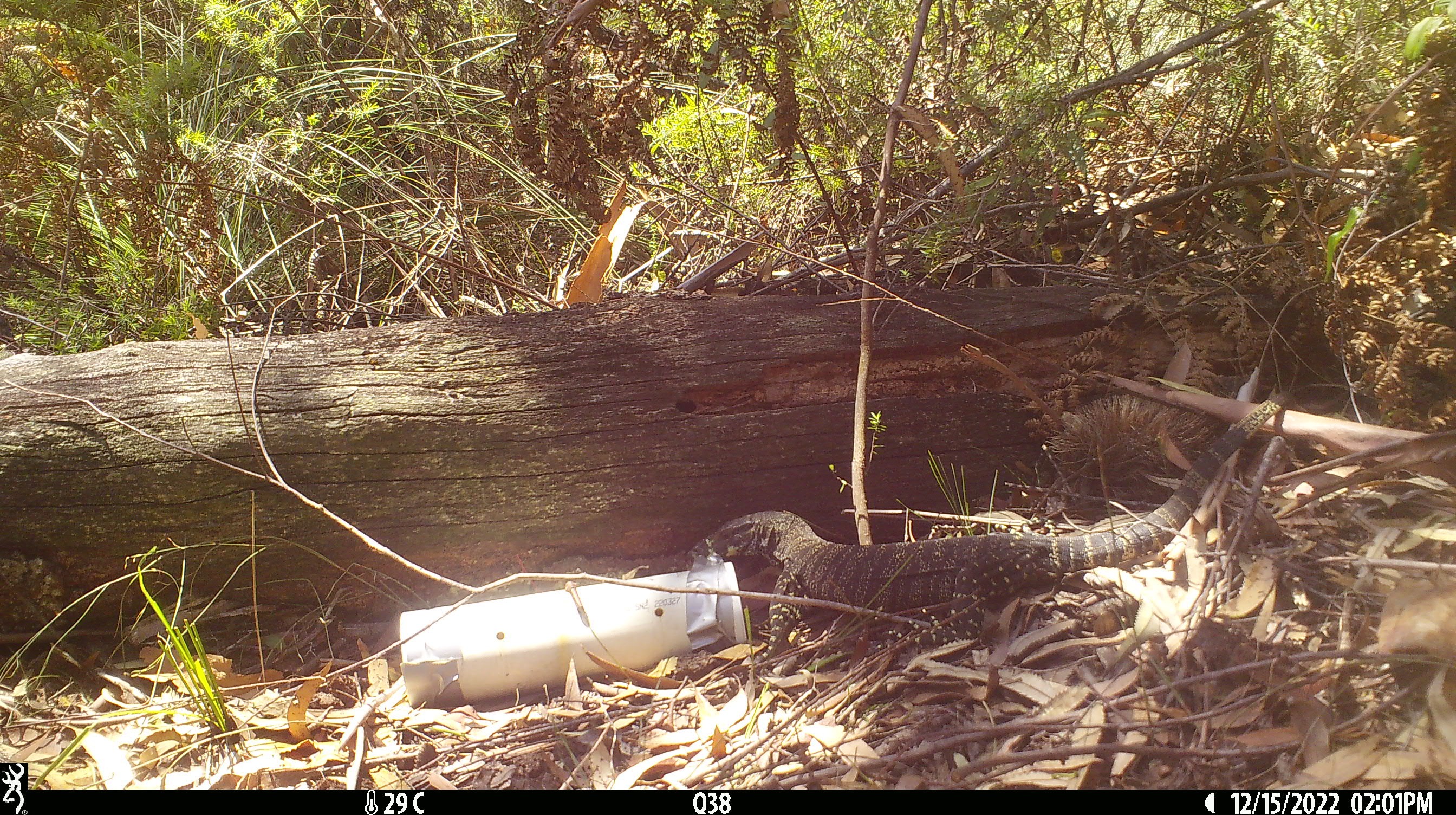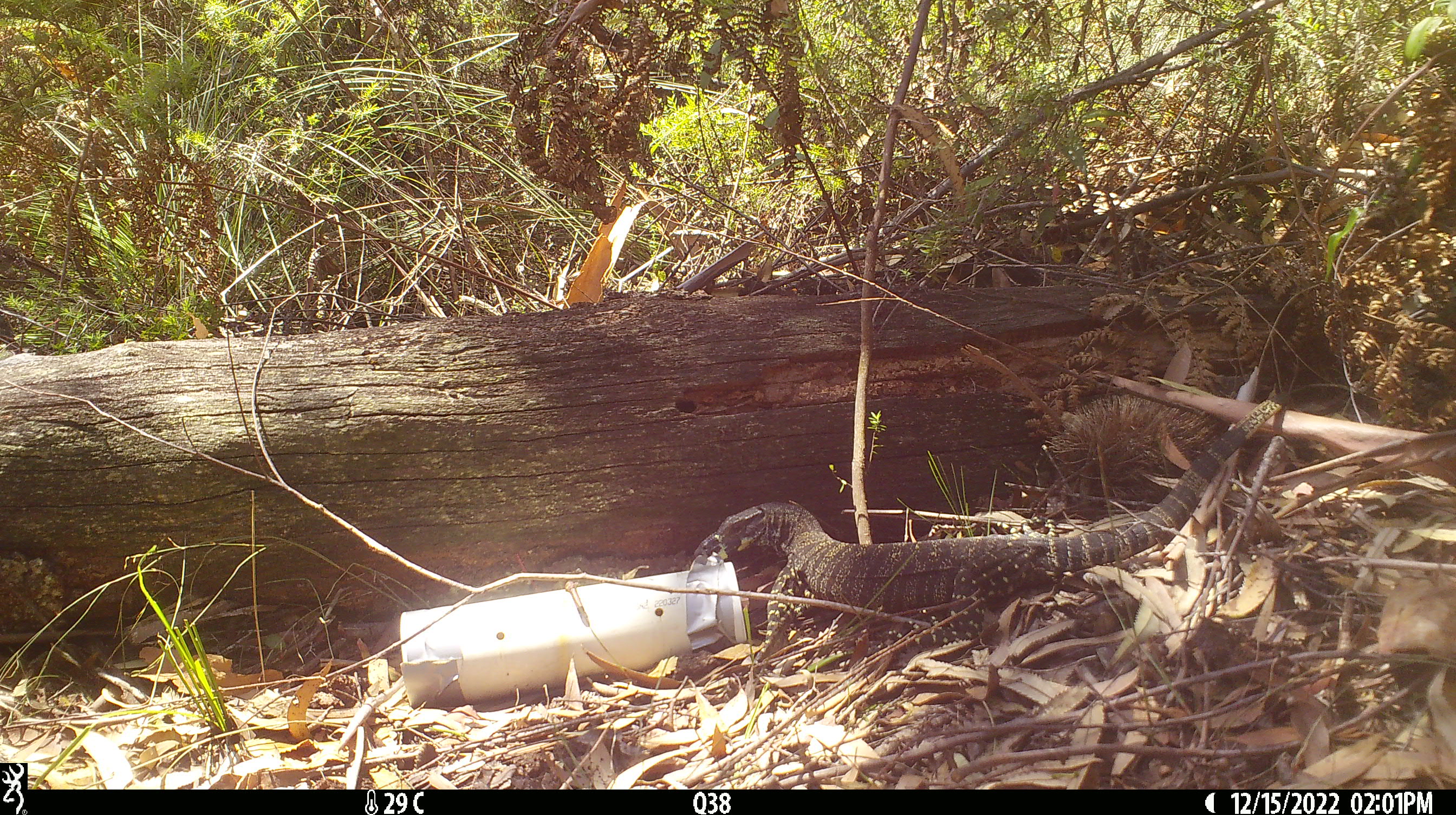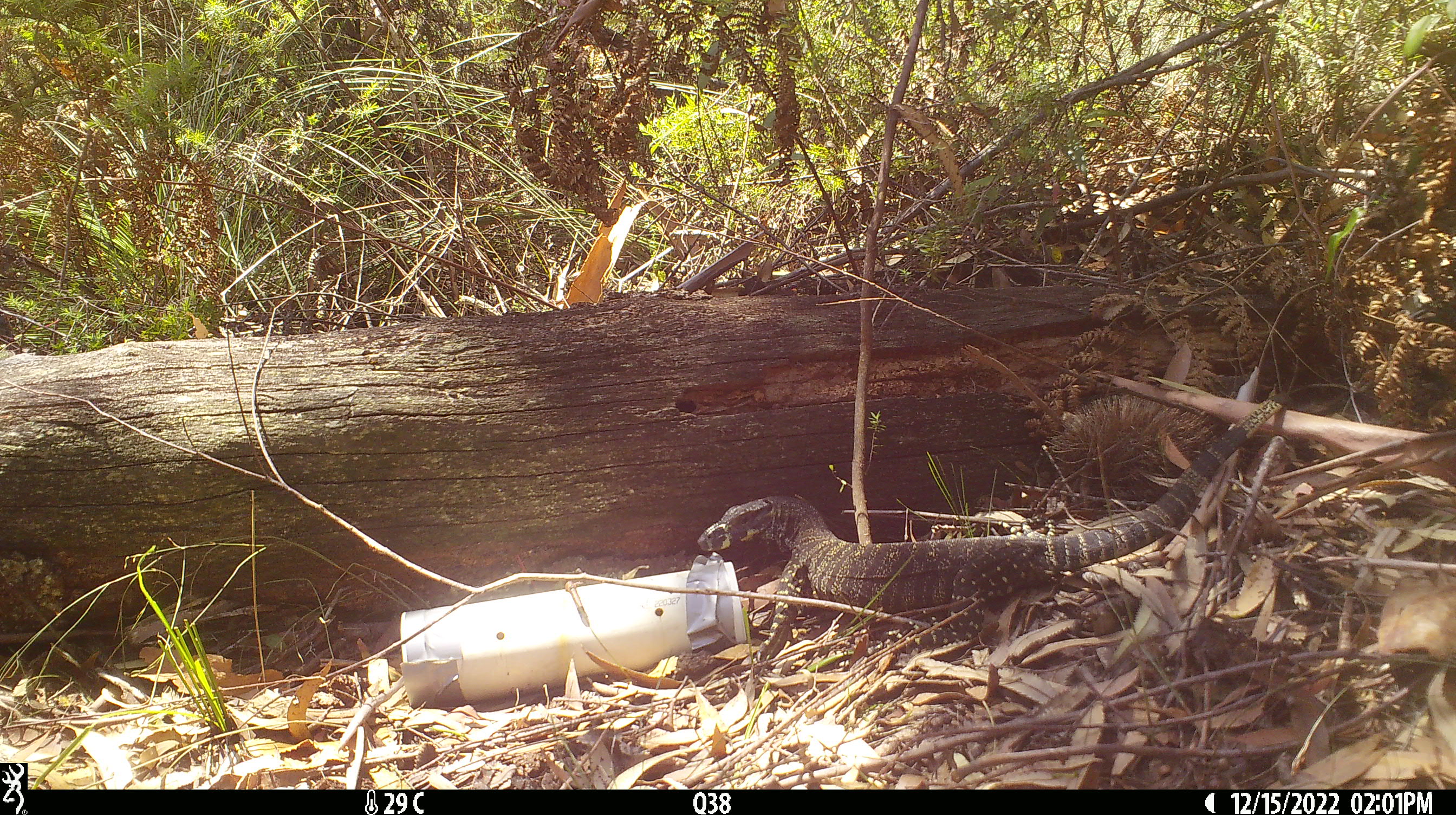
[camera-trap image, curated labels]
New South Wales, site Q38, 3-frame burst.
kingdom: Animalia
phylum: Chordata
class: Reptilia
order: Squamata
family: Varanidae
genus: Varanus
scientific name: Varanus varius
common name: lace monitor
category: goanna